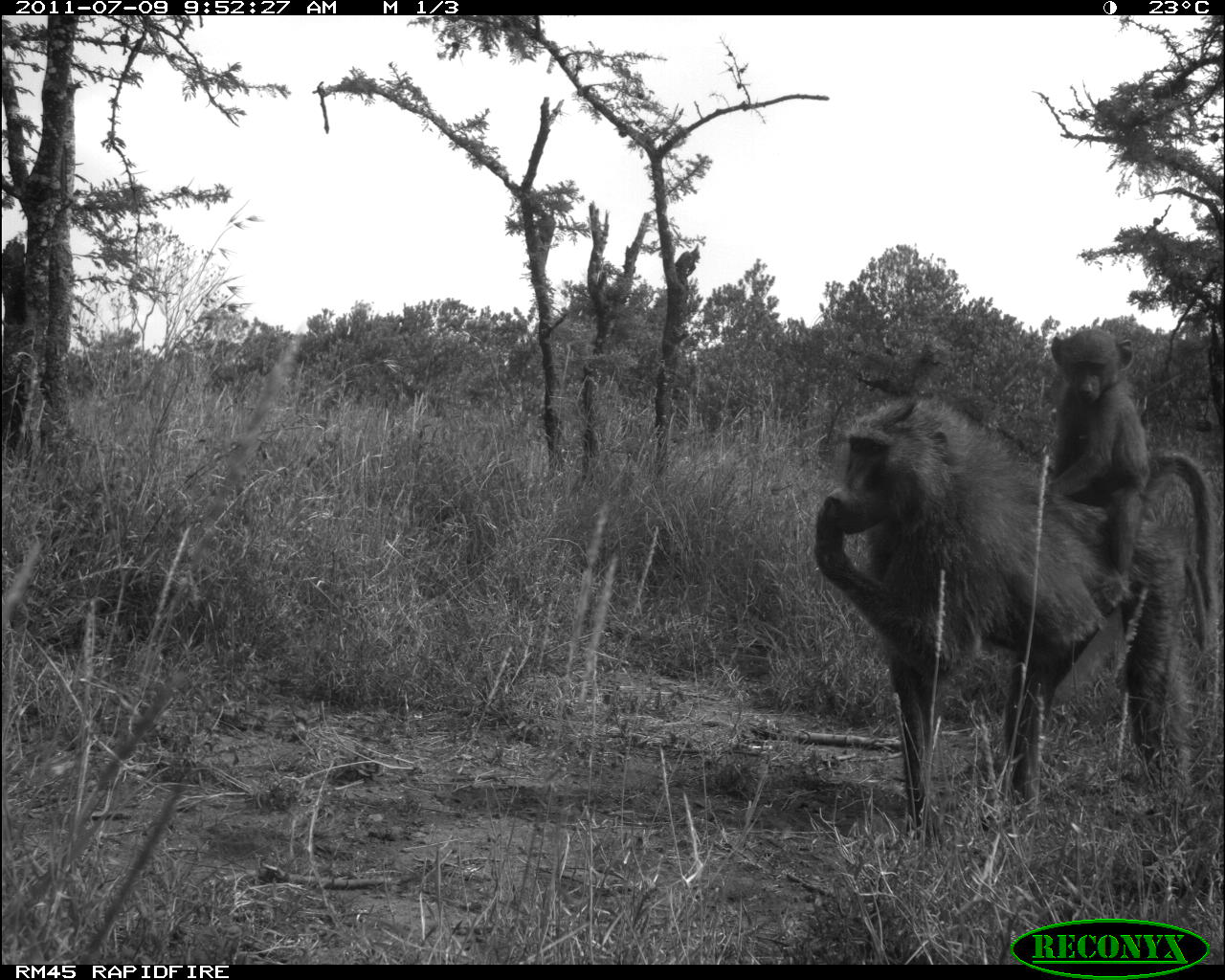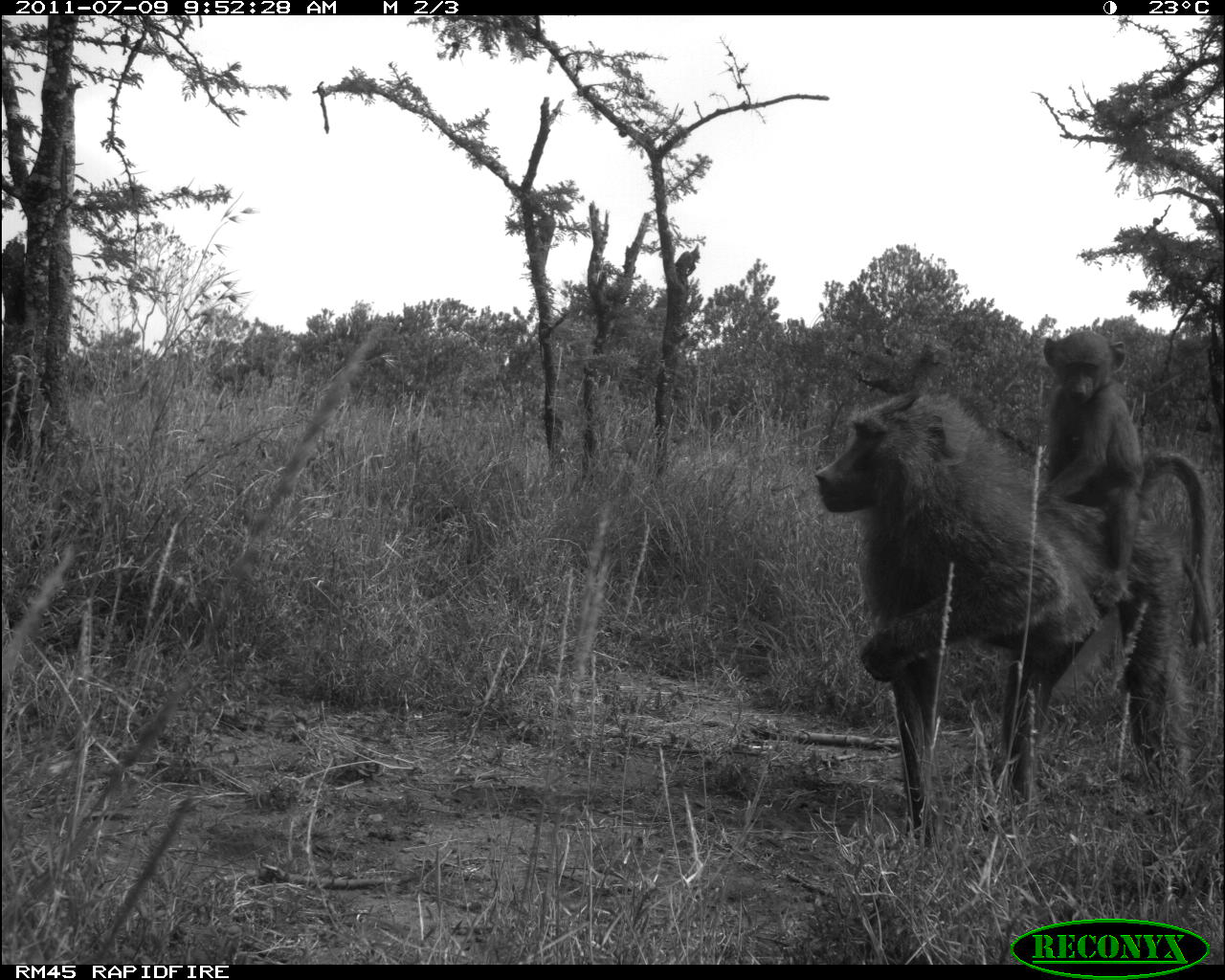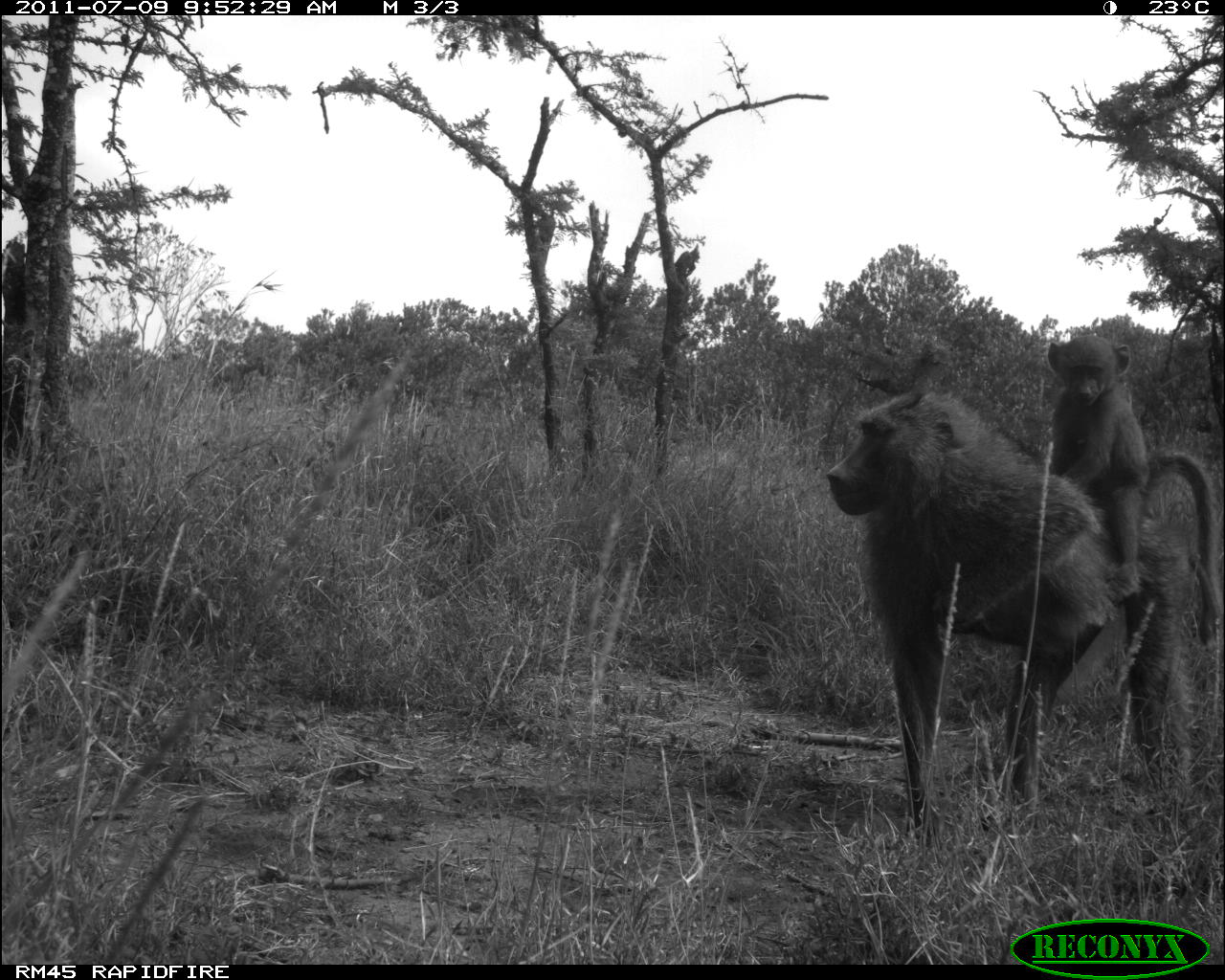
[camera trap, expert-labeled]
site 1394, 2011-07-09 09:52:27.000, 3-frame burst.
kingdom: Animalia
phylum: Chordata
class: Mammalia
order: Primates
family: Cercopithecidae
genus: Papio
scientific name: Papio anubis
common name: olive baboon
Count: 2.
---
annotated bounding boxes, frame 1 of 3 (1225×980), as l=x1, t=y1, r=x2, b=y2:
papio anubis: l=811, t=390, r=1220, b=838; l=1046, t=327, r=1209, b=577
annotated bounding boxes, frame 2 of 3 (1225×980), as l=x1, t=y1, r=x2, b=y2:
papio anubis: l=812, t=387, r=1212, b=850; l=1042, t=329, r=1212, b=607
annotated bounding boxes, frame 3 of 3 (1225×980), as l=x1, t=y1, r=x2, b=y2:
papio anubis: l=826, t=387, r=1219, b=826; l=1048, t=337, r=1214, b=640